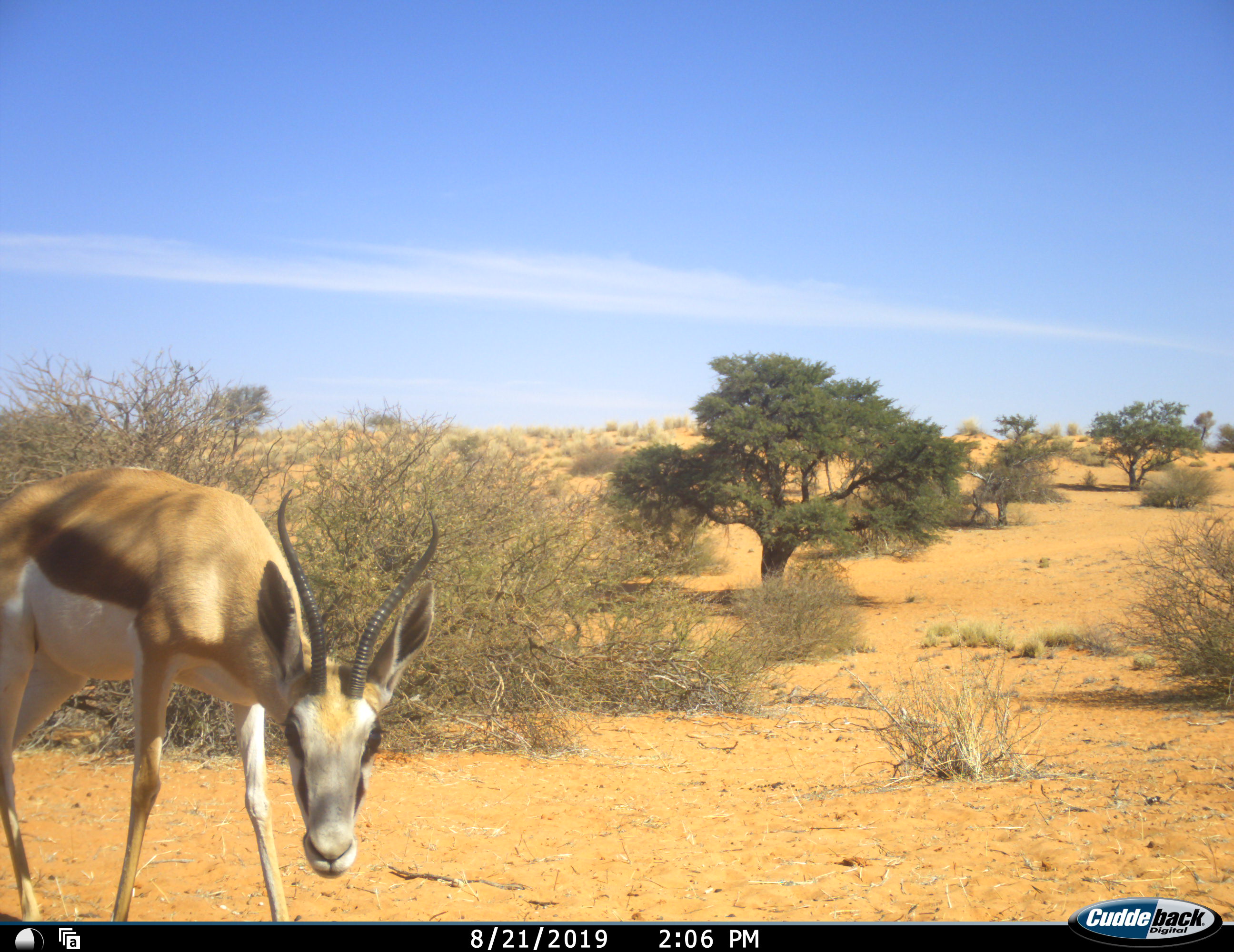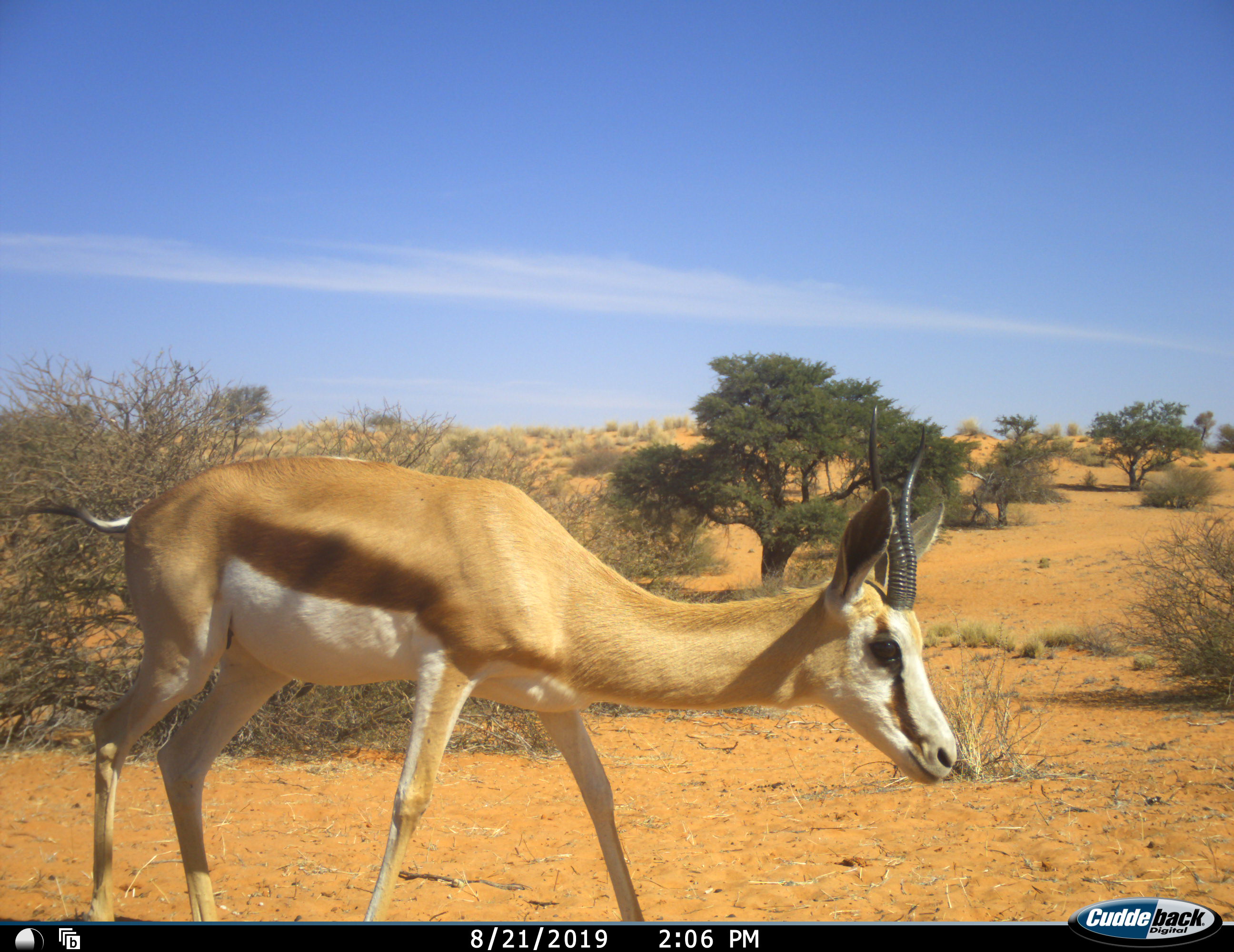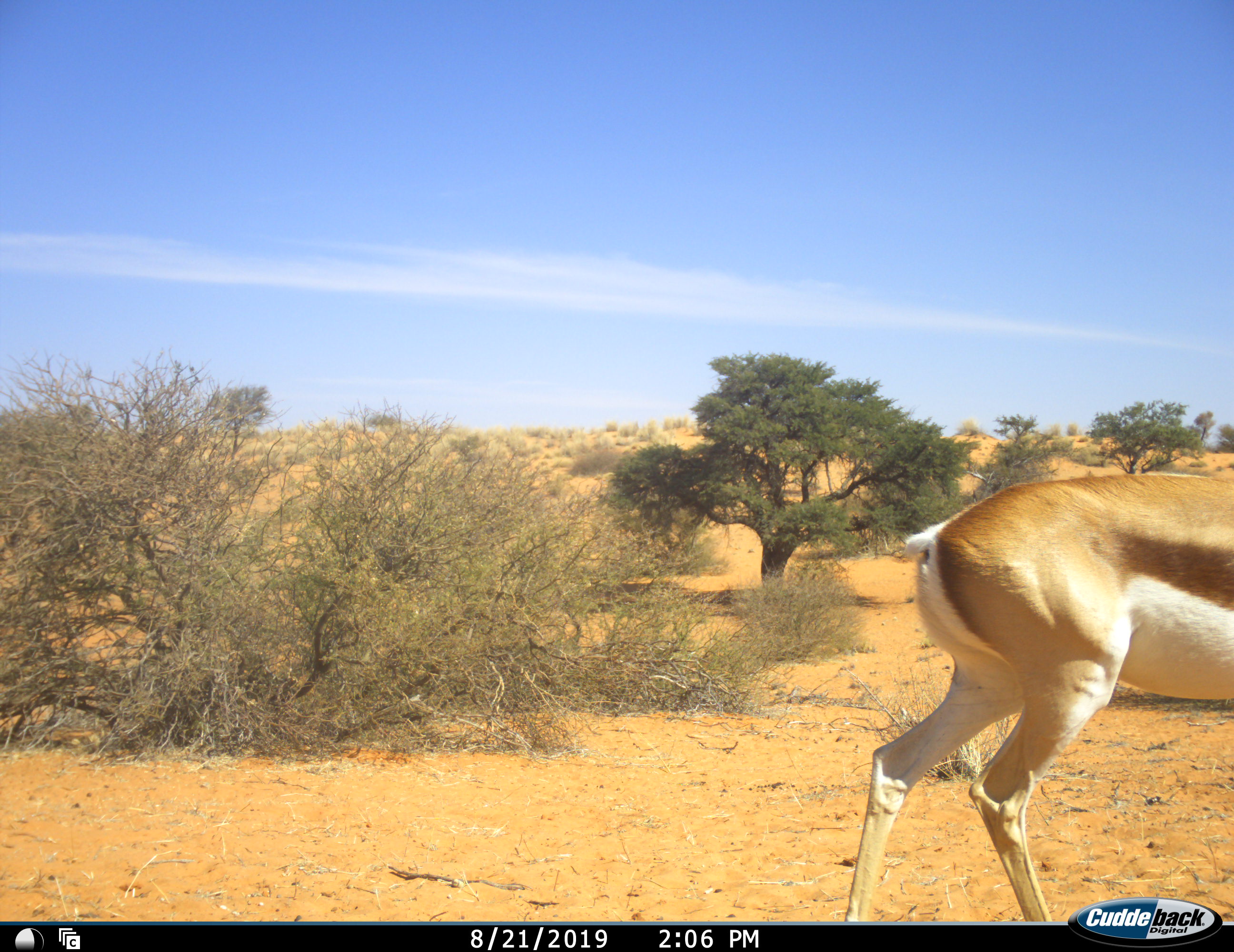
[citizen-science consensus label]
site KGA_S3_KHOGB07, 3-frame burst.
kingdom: Animalia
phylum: Chordata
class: Mammalia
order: Artiodactyla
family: Bovidae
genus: Antidorcas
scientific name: Antidorcas marsupialis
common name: springbok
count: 1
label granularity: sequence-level